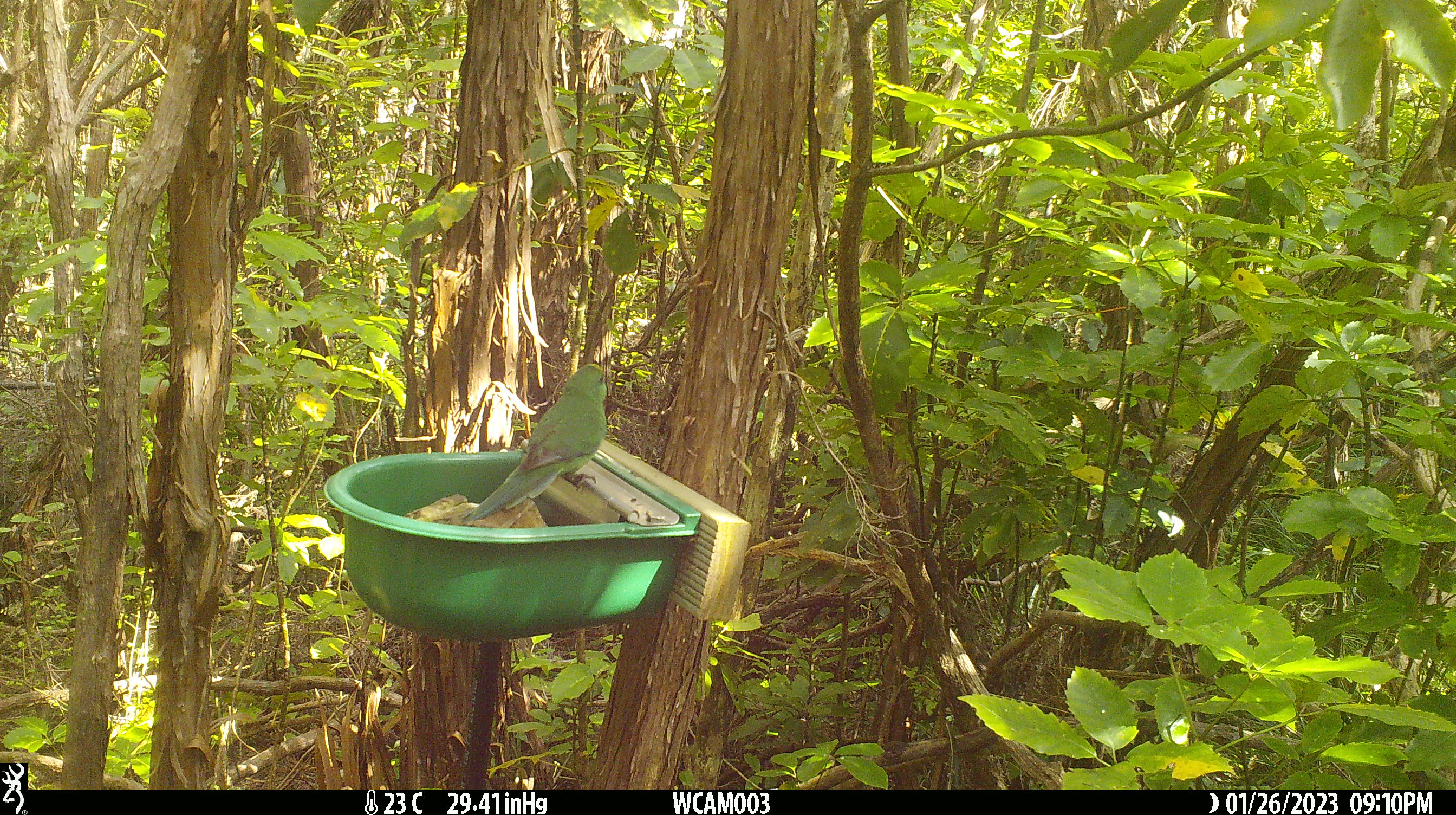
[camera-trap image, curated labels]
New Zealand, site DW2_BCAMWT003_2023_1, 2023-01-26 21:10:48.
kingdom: Animalia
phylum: Chordata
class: Aves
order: Psittaciformes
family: Psittaculidae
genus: Cyanoramphus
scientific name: Cyanoramphus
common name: parakeet